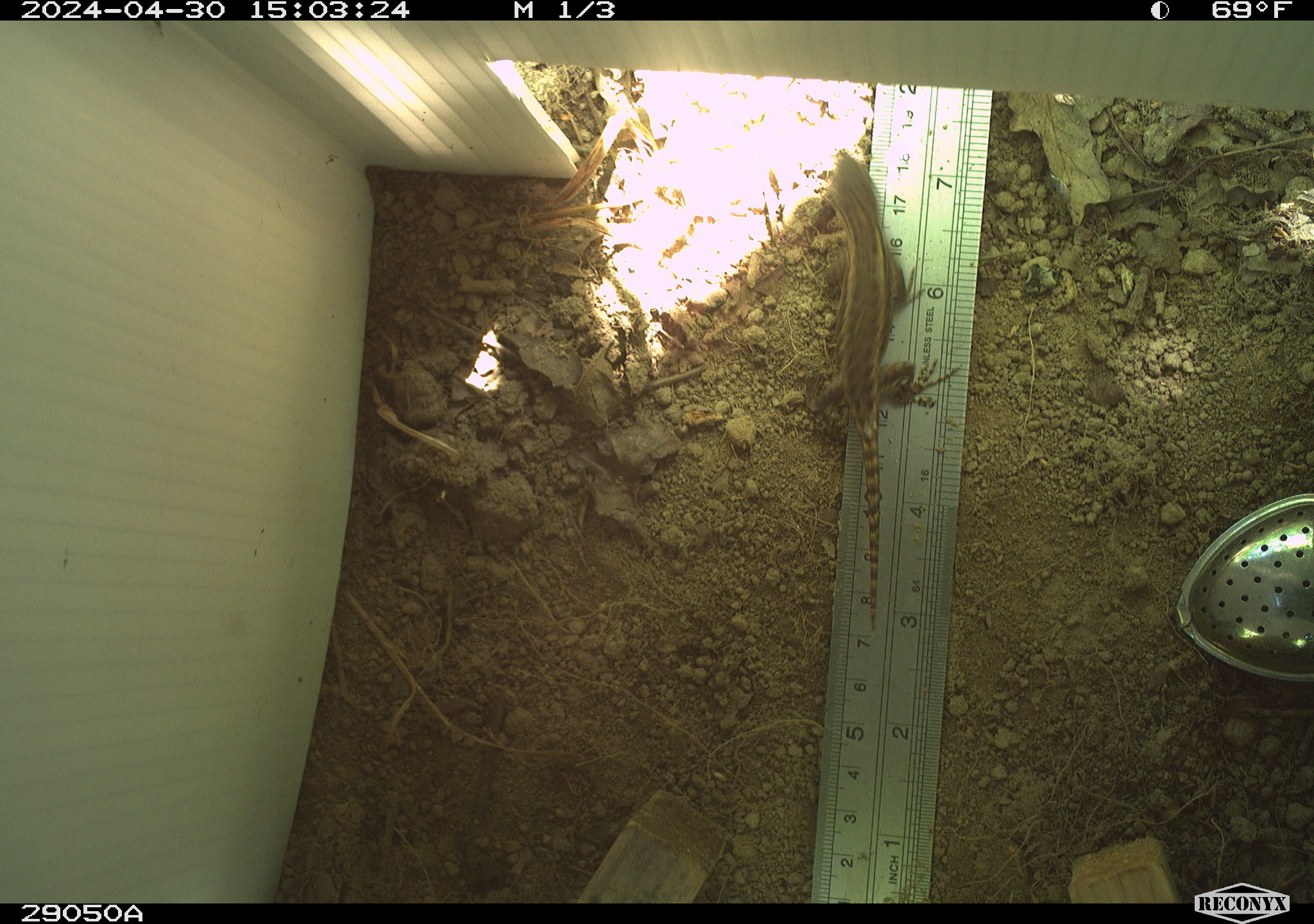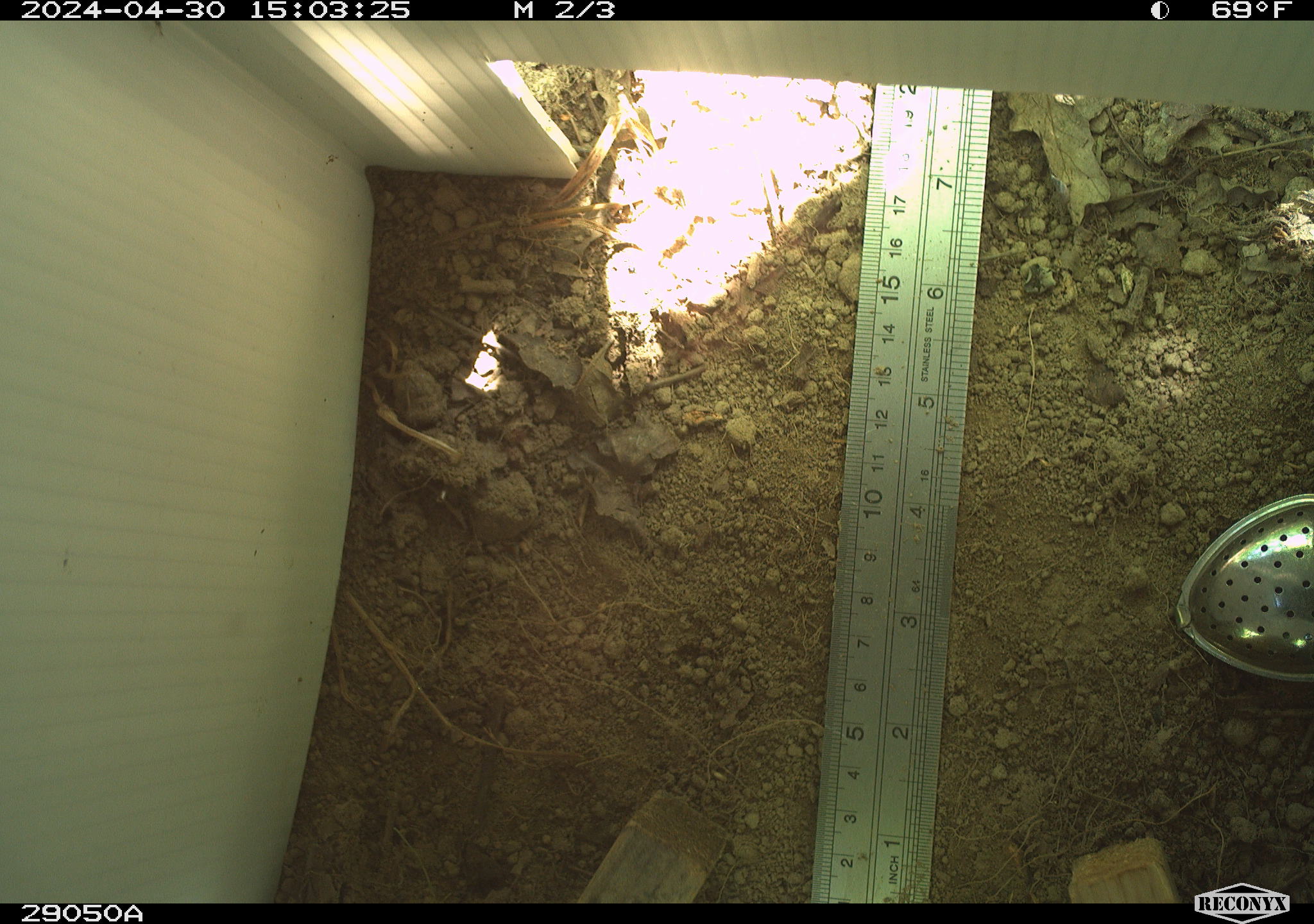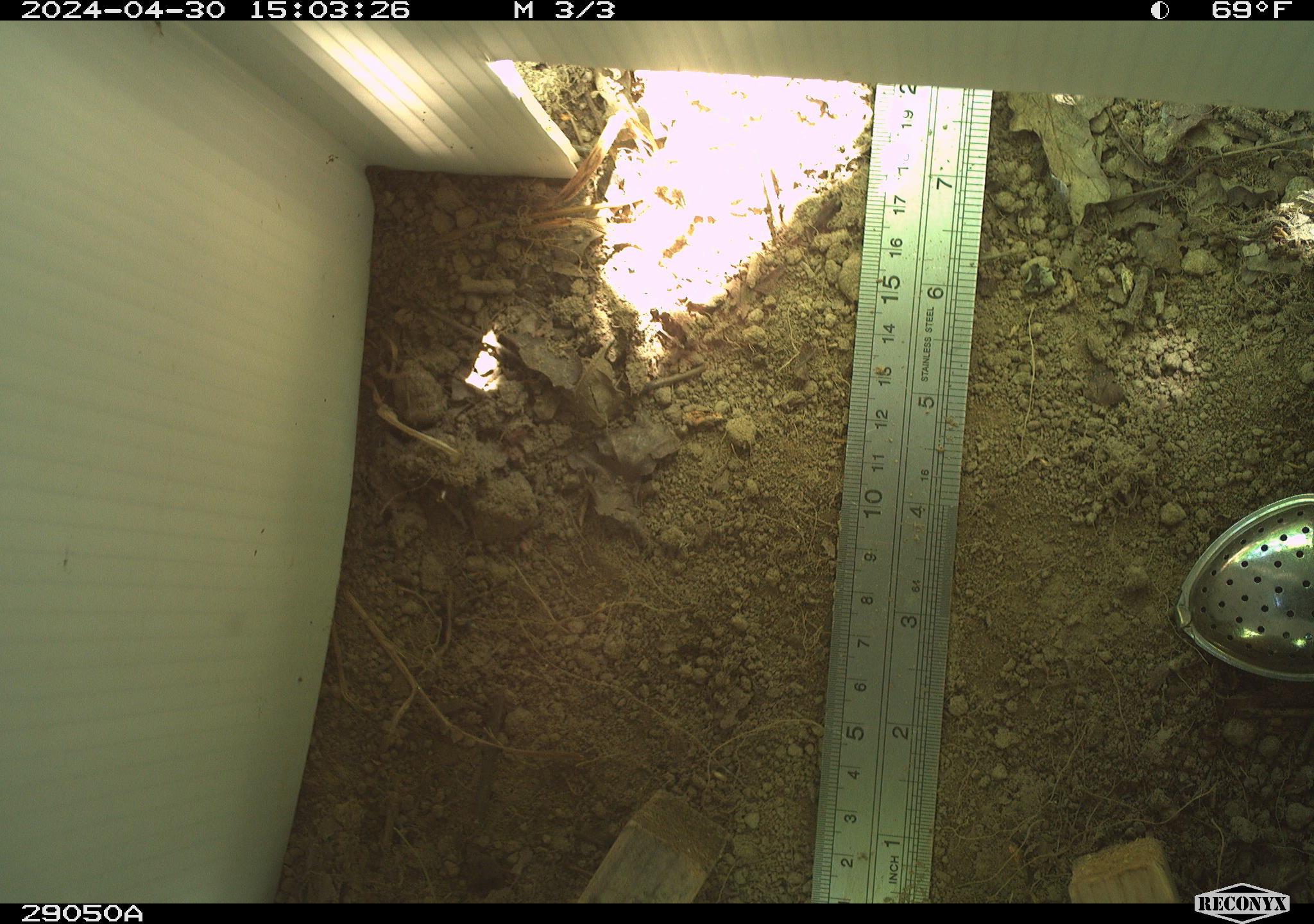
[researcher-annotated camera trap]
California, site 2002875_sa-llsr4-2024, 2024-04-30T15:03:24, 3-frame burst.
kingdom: Animalia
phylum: Chordata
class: Reptilia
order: Squamata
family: Phrynosomatidae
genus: Sceloporus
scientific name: Sceloporus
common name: spiny lizards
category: sceloporus species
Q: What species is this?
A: Sceloporus species (spiny lizards) (Sceloporus).